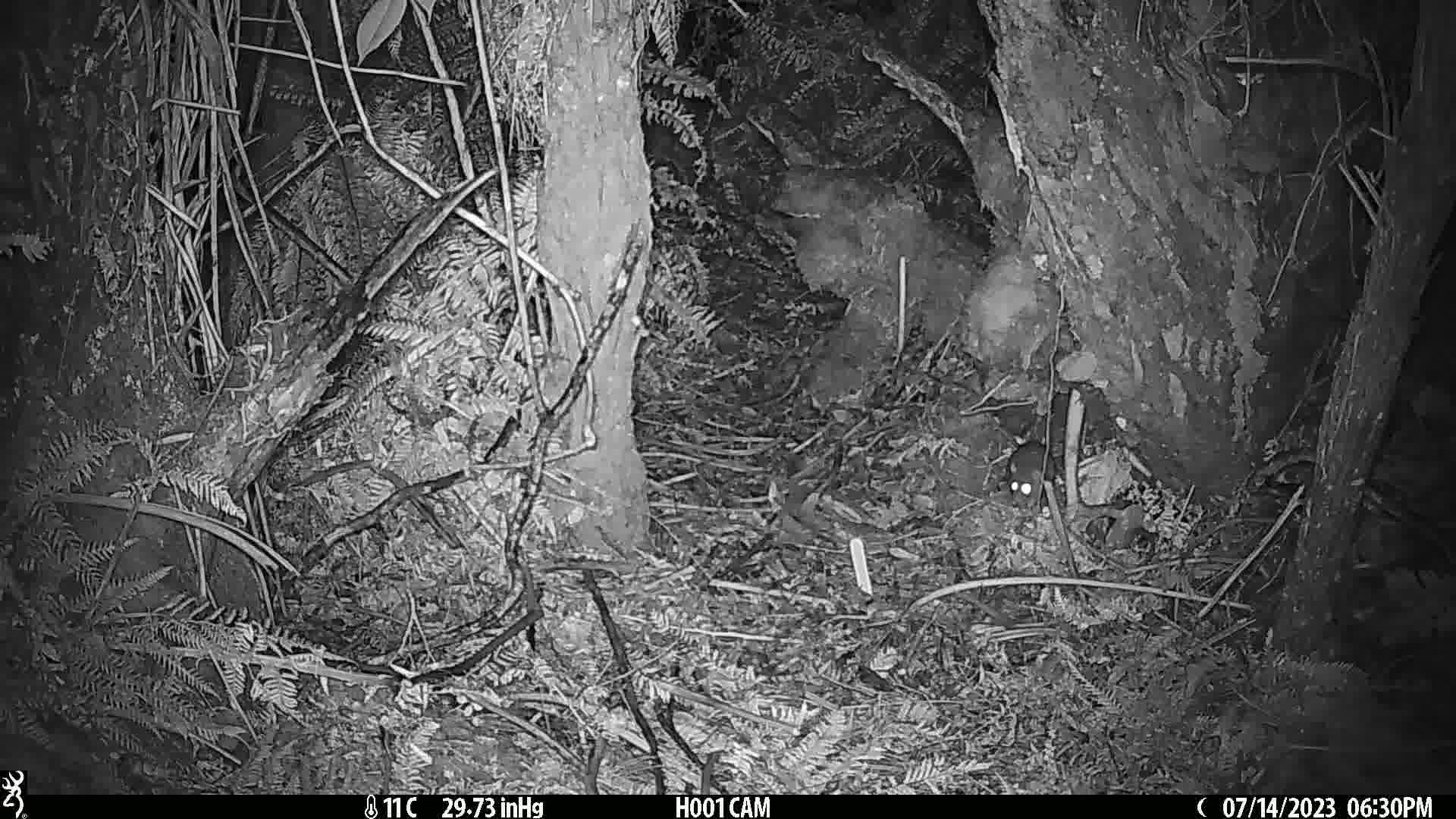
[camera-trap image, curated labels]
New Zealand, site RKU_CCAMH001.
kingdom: Animalia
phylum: Chordata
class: Mammalia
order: Rodentia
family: Muridae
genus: Rattus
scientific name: Rattus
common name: rat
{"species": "rat (Rattus)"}